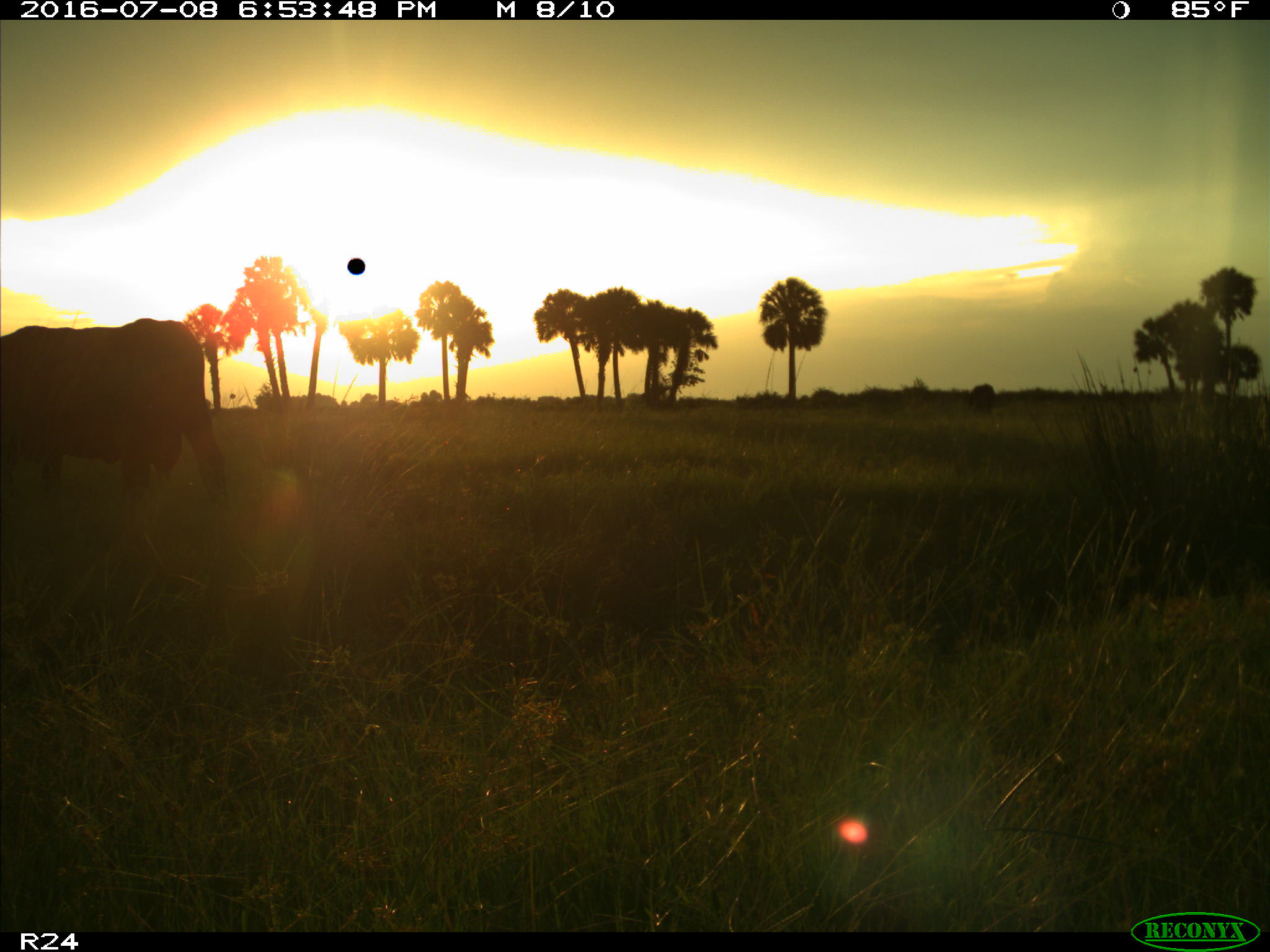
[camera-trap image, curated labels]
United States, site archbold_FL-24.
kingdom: Animalia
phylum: Chordata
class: Mammalia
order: Artiodactyla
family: Bovidae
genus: Bos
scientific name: Bos taurus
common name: domestic cow